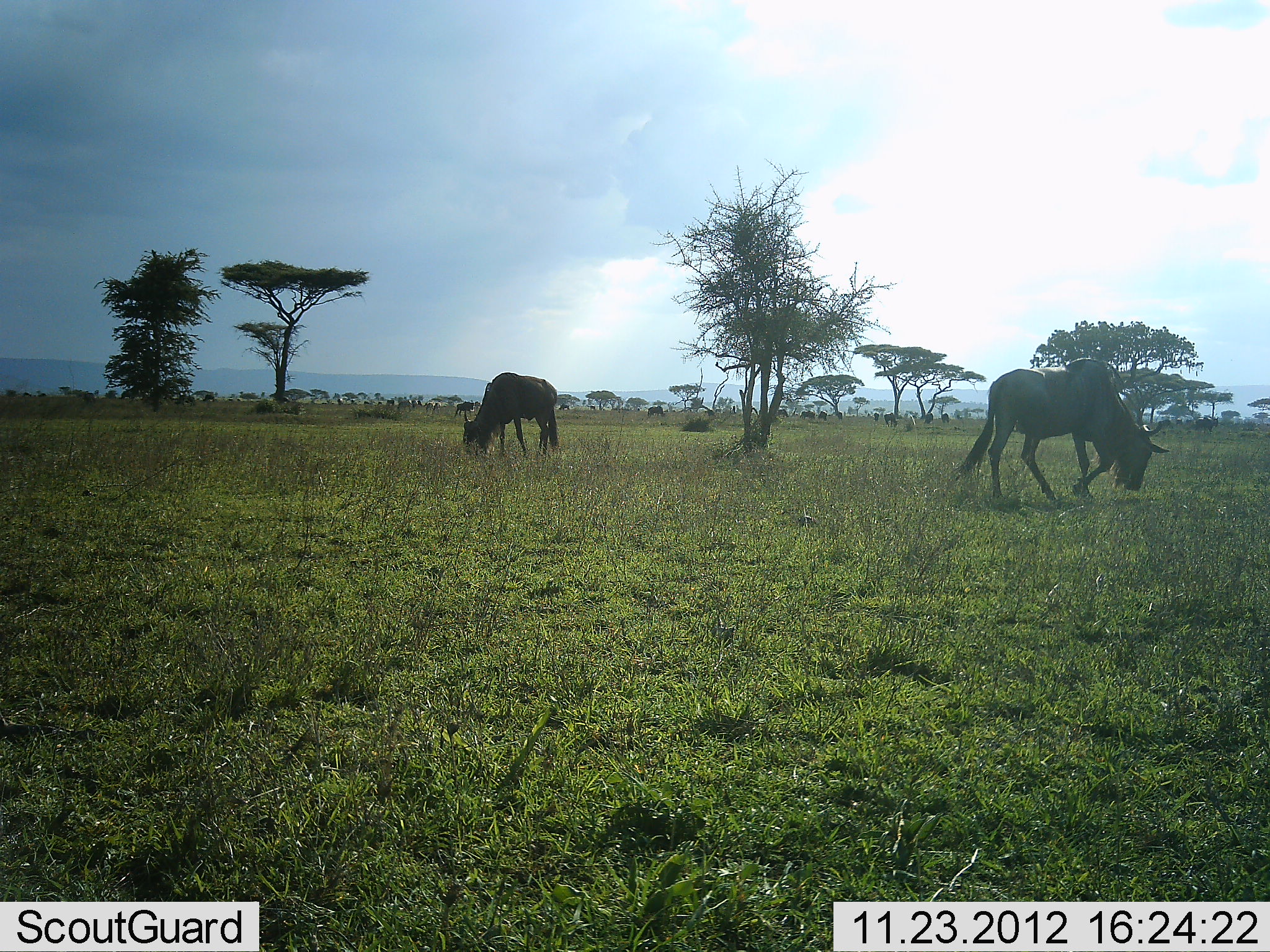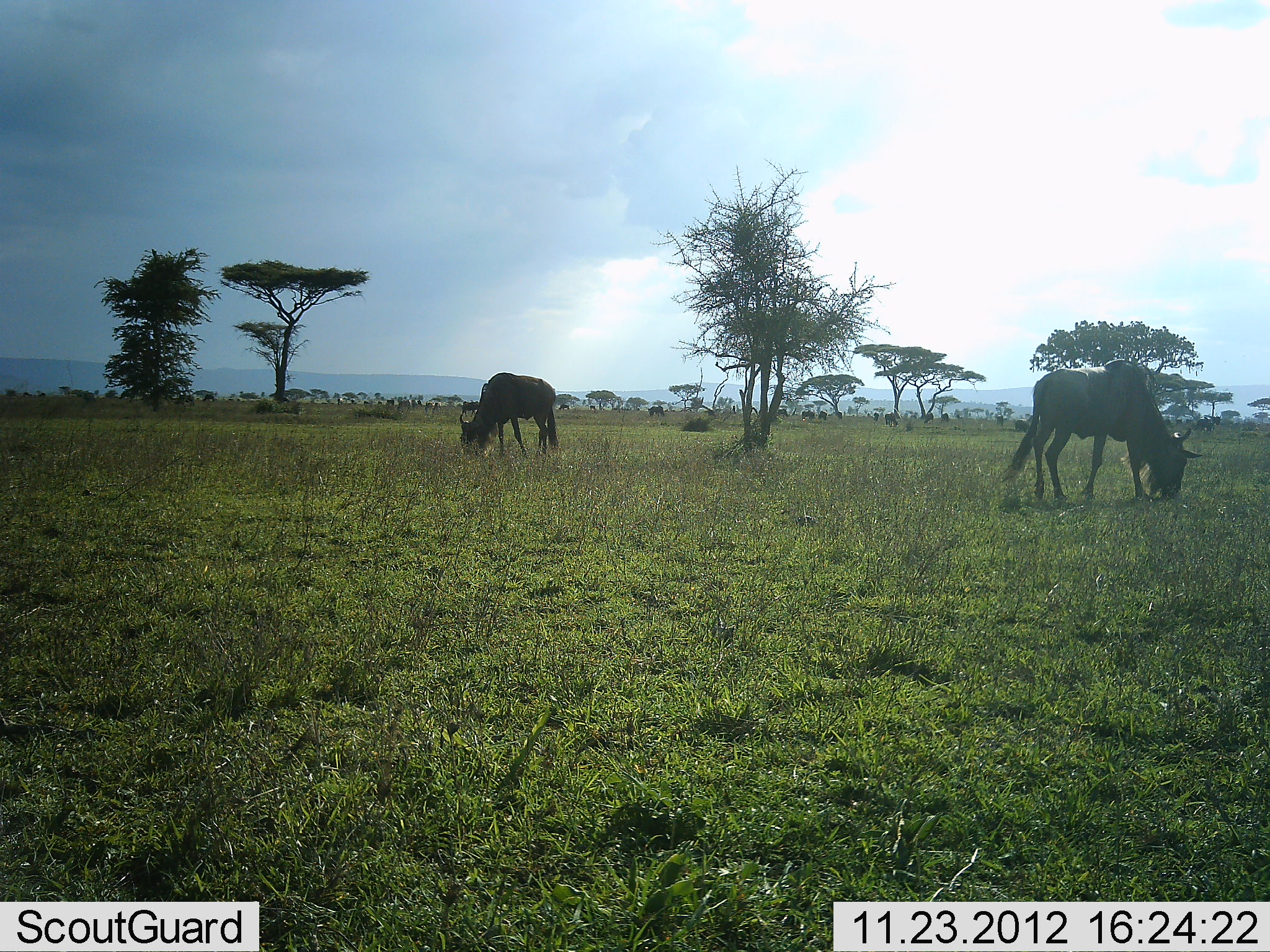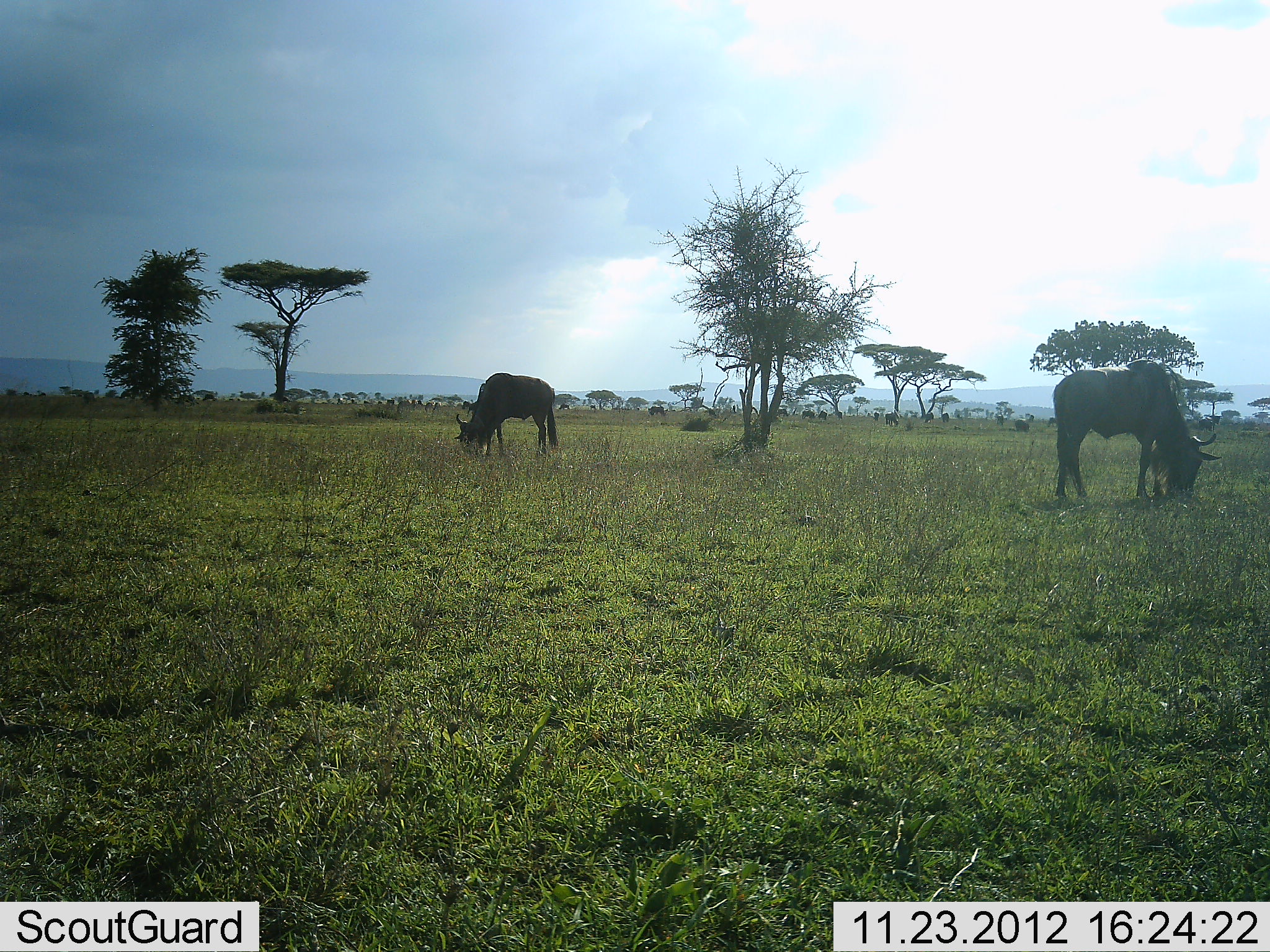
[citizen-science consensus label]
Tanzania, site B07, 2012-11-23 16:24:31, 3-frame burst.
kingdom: Animalia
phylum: Chordata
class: Mammalia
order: Artiodactyla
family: Bovidae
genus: Connochaetes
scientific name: Connochaetes taurinus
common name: blue wildebeest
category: wildebeest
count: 2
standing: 20%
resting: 0%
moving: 0%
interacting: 0%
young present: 0%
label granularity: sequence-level